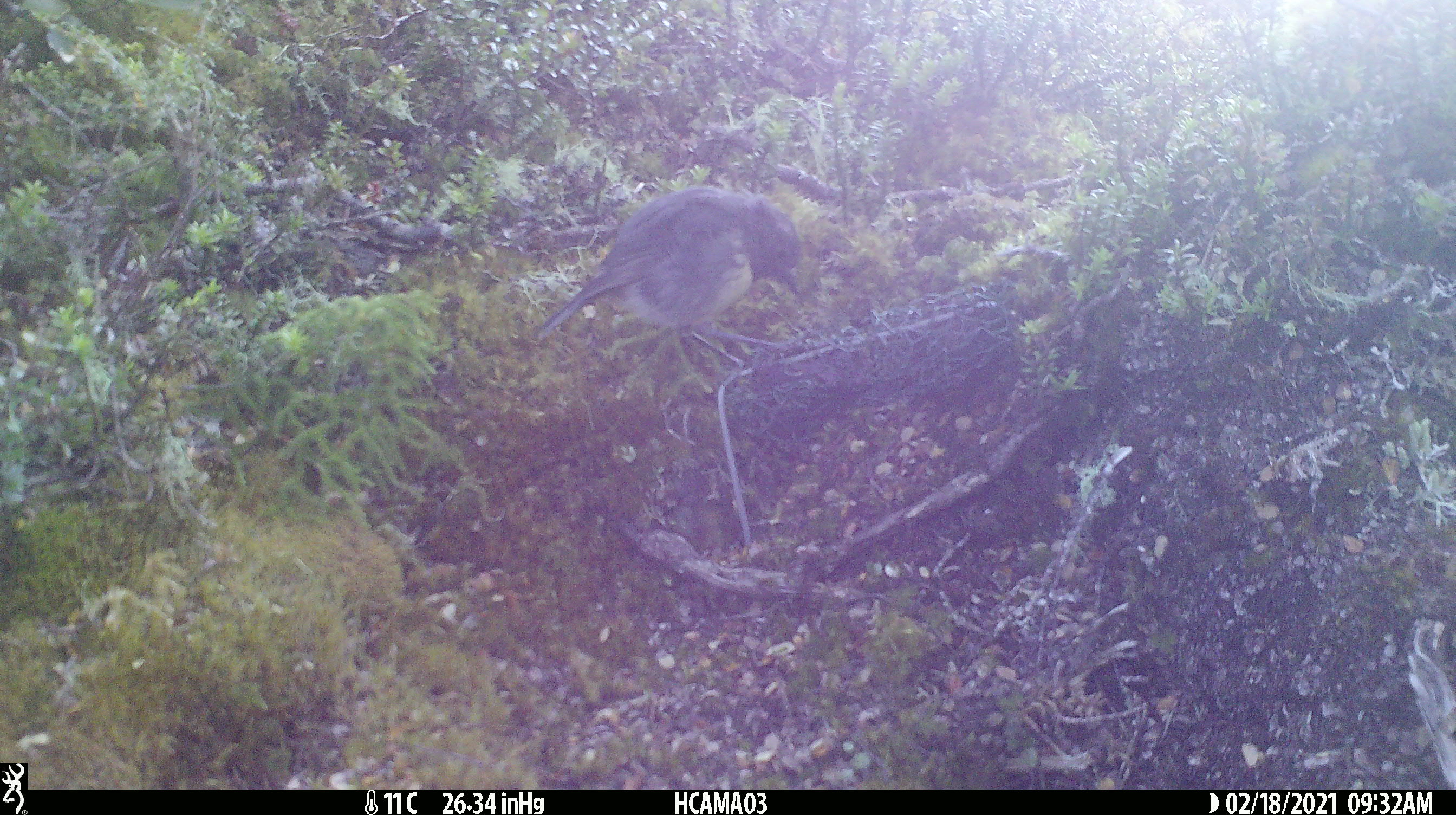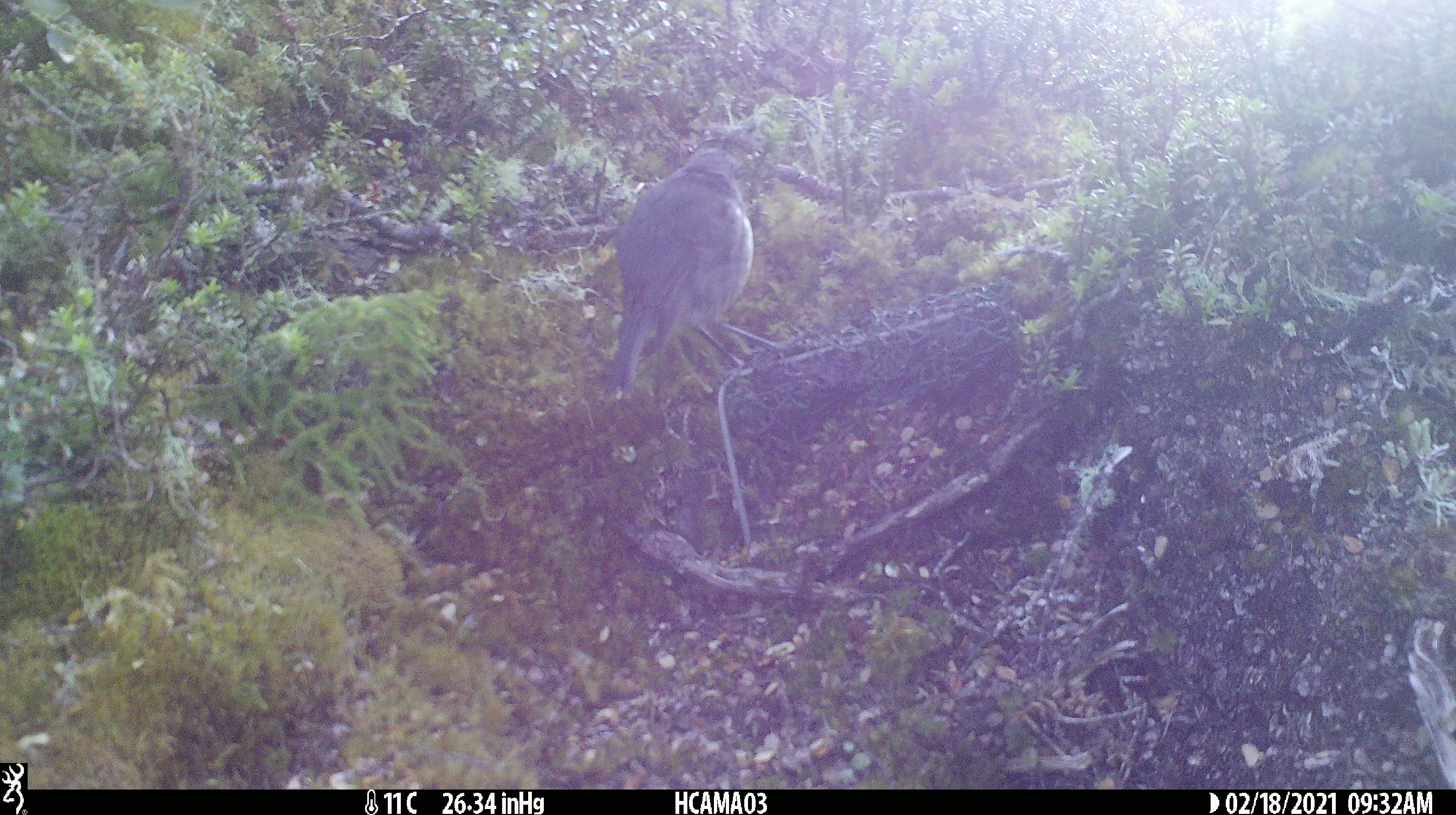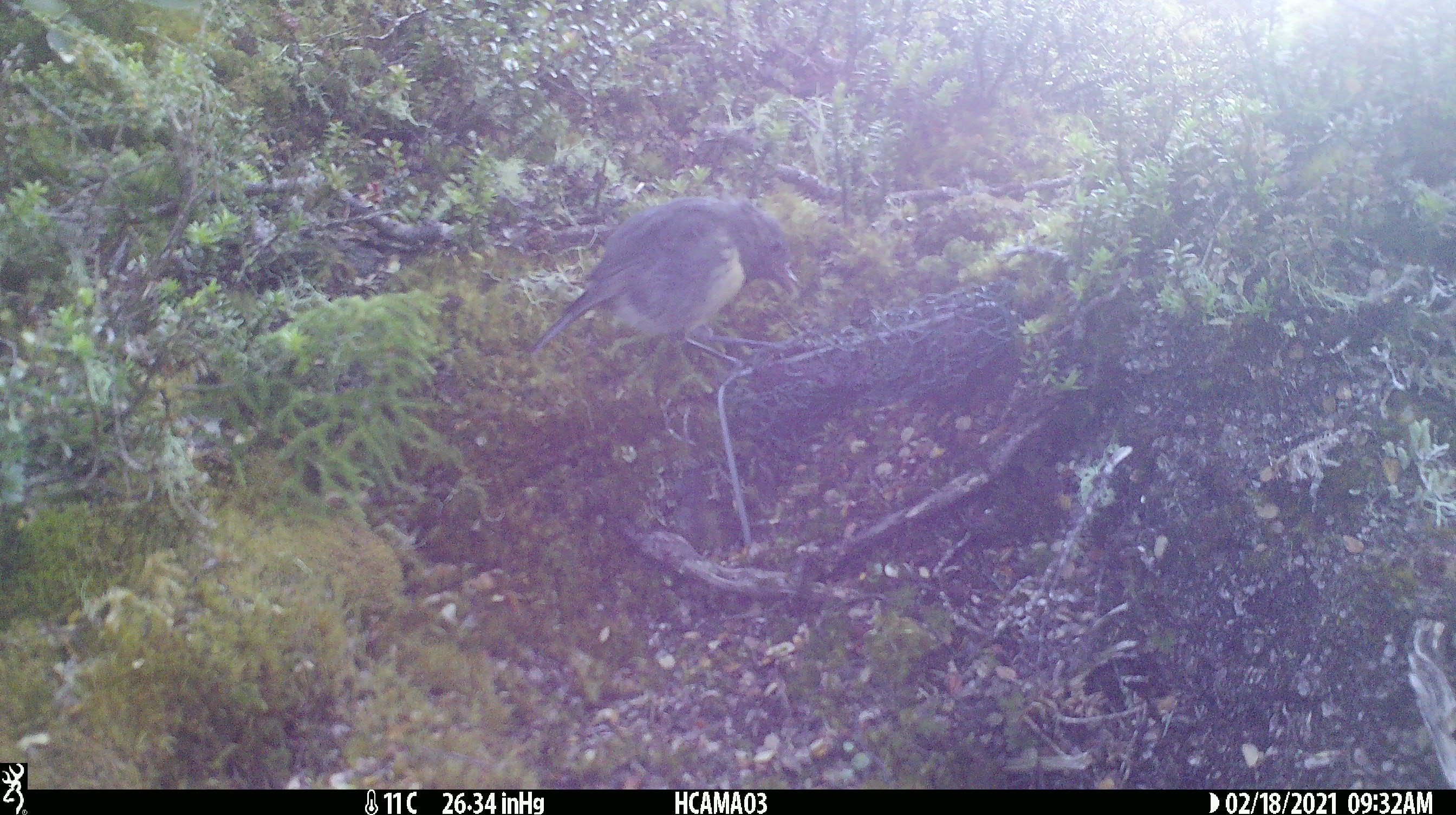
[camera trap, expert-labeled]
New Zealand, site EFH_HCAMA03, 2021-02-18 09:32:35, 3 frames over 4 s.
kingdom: Animalia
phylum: Chordata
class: Aves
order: Passeriformes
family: Petroicidae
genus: Petroica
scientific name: Petroica australis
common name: new zealand robin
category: robin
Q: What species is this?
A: Robin (new zealand robin) (Petroica australis).